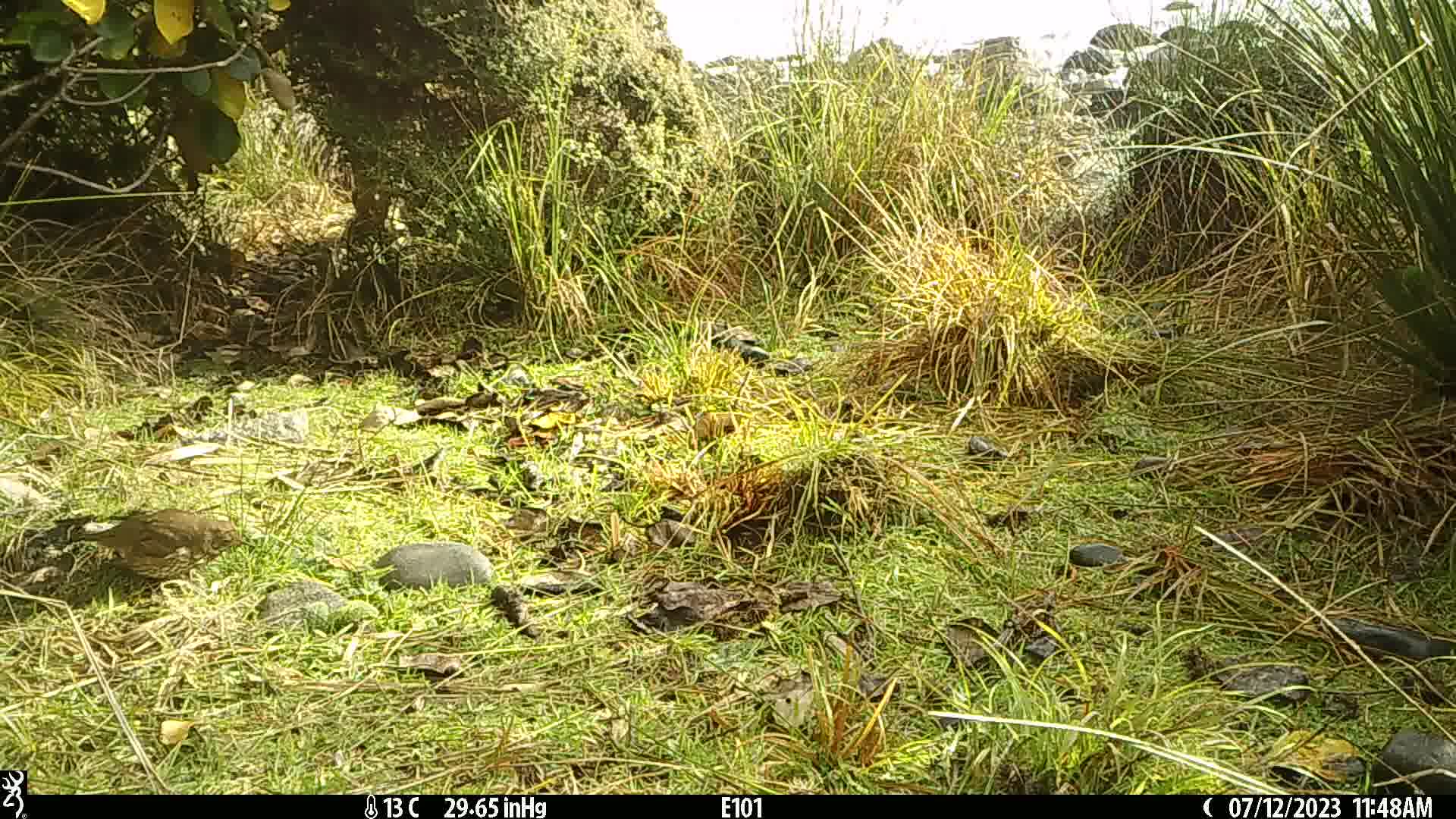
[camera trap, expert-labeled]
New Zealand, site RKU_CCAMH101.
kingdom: Animalia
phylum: Chordata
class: Aves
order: Passeriformes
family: Turdidae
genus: Turdus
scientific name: Turdus philomelos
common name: song thrush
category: thrush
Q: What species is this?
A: Thrush (song thrush) (Turdus philomelos).